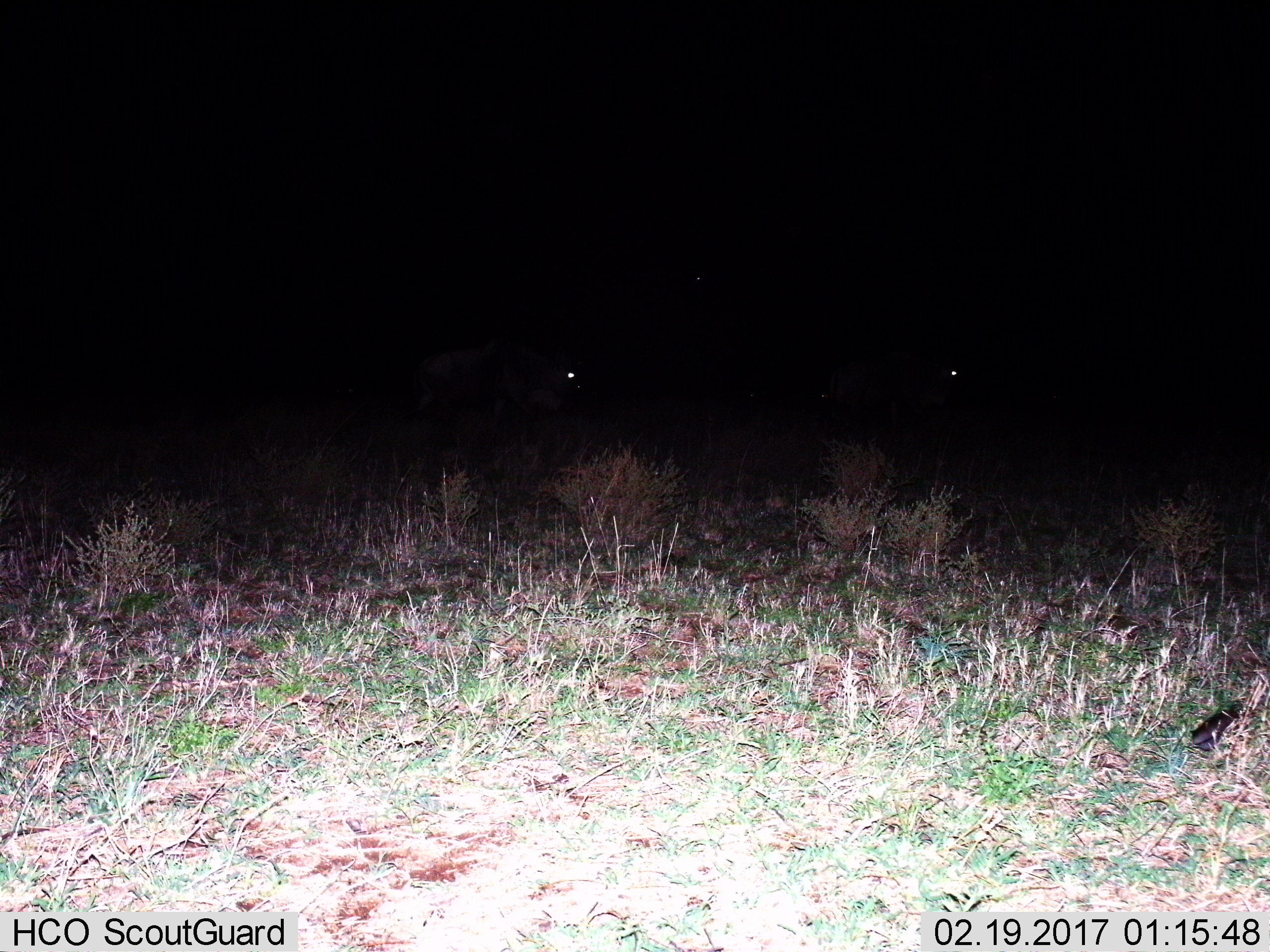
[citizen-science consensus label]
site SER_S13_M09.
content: unidentified animal